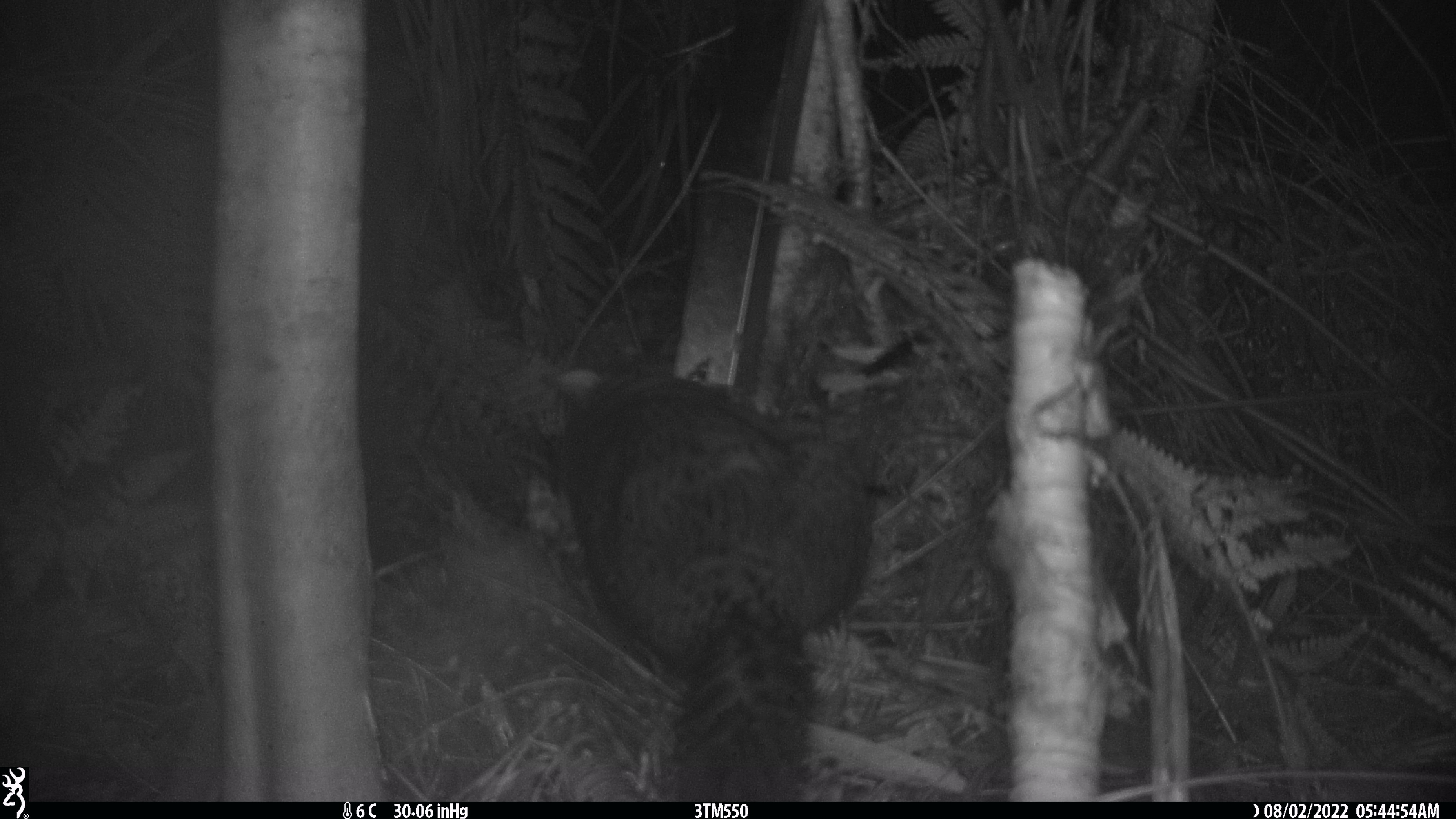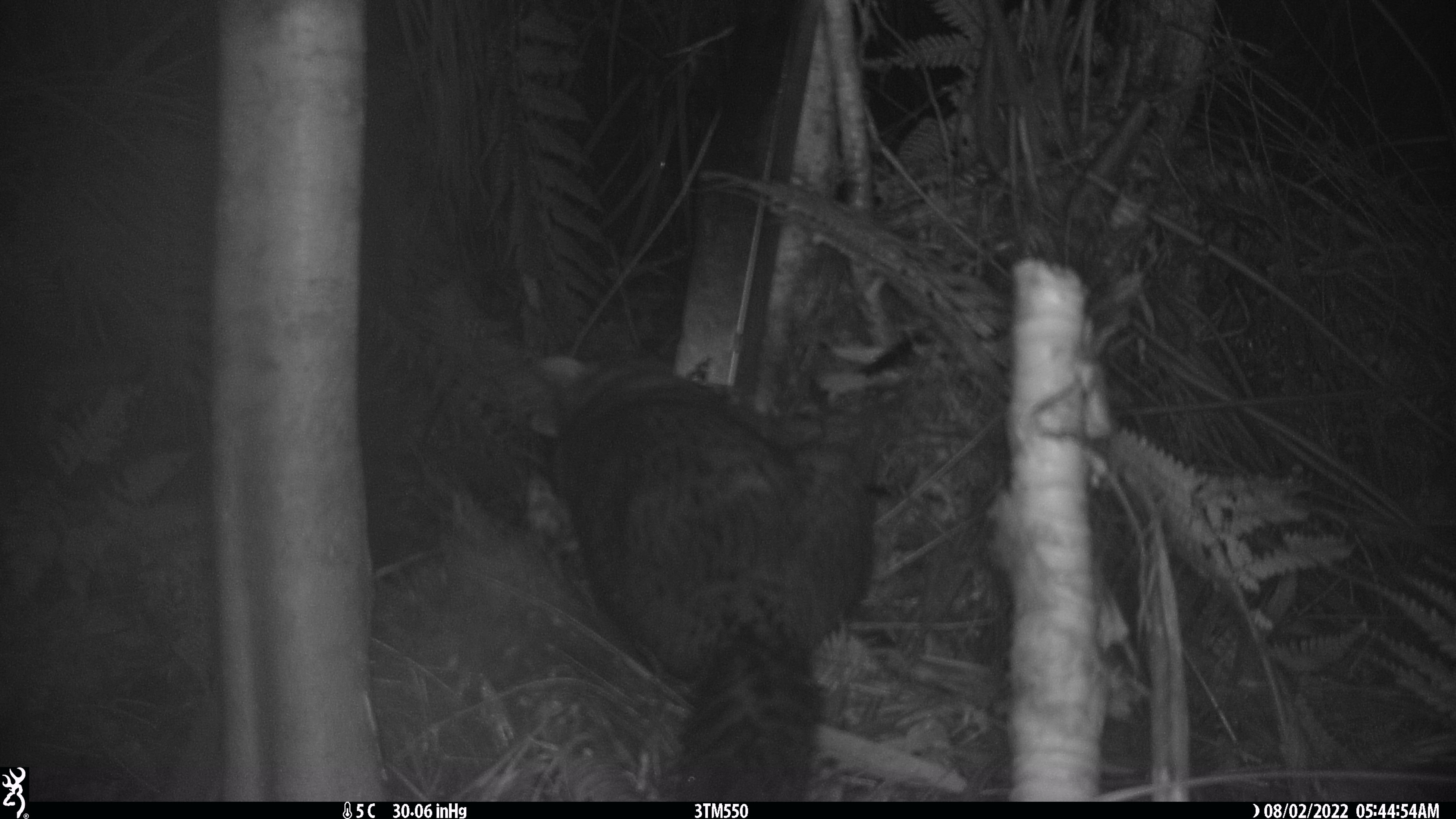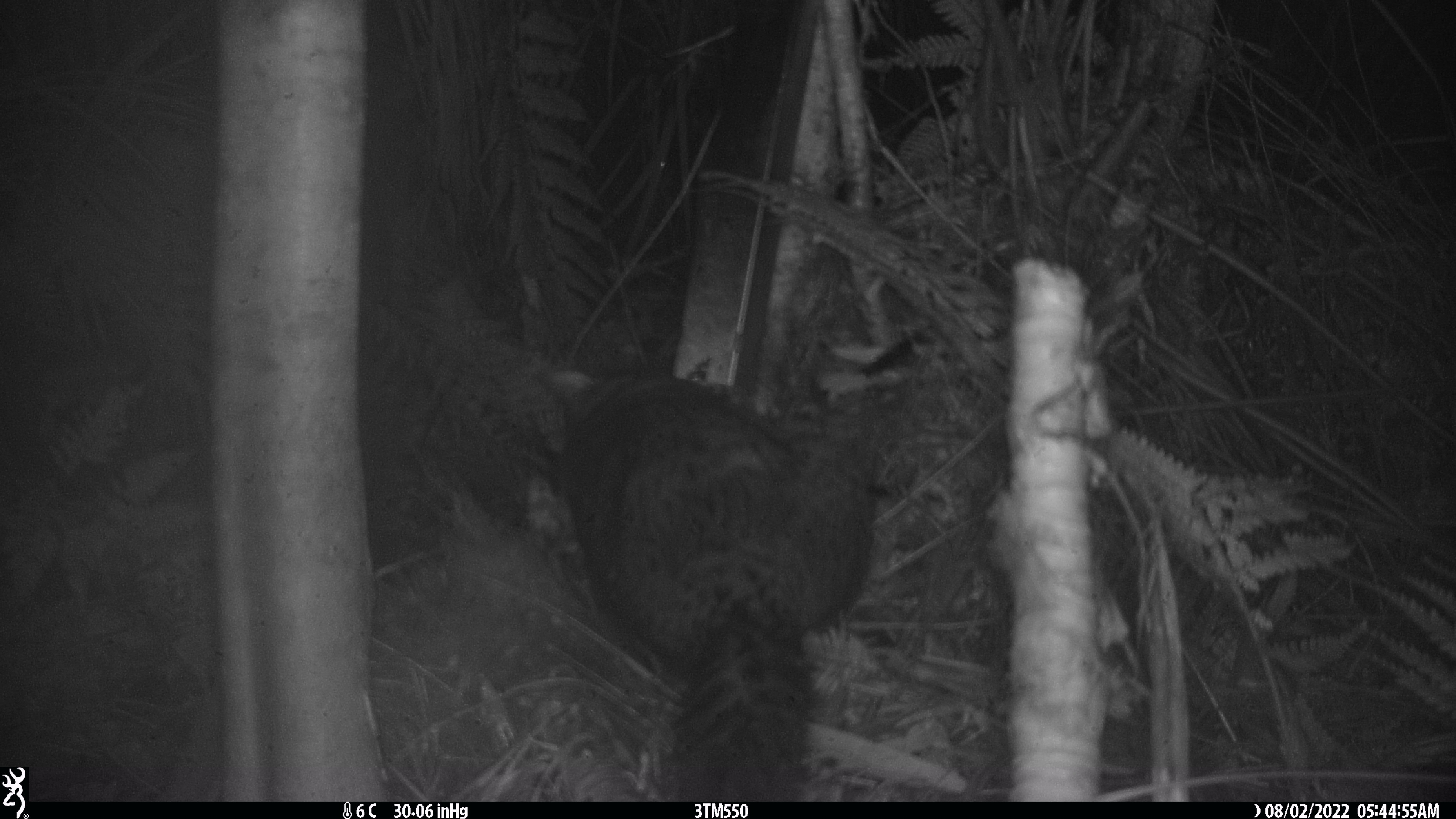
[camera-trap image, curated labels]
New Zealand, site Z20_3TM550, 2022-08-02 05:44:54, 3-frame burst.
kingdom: Animalia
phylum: Chordata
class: Mammalia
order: Diprotodontia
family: Phalangeridae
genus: Trichosurus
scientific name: Trichosurus vulpecula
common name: common brushtail possum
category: possum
Possum (common brushtail possum) (Trichosurus vulpecula).